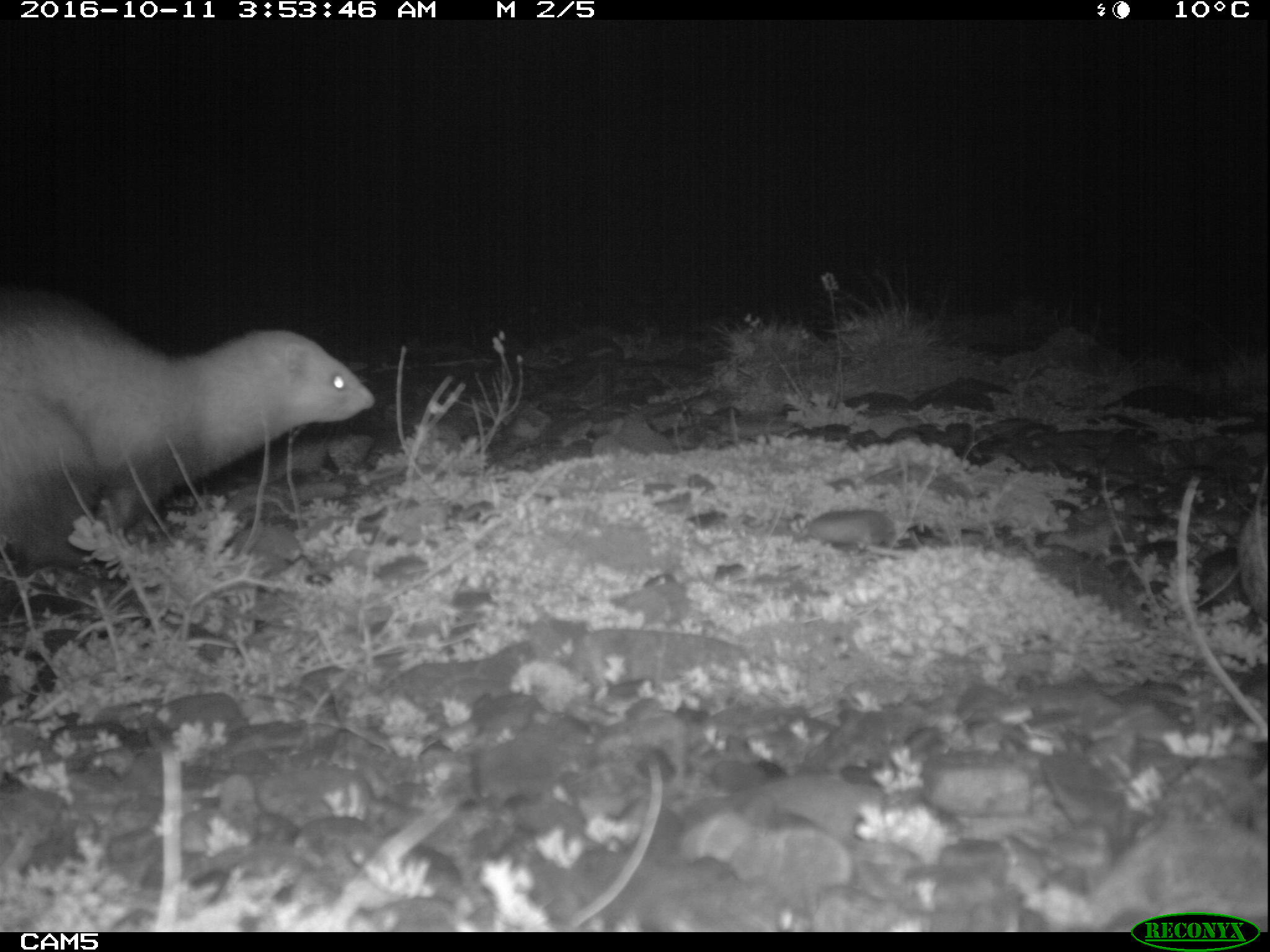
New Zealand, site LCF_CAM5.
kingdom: Animalia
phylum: Chordata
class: Mammalia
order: Carnivora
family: Mustelidae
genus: Mustela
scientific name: Mustela furo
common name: ferret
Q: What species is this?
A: Ferret (Mustela furo).